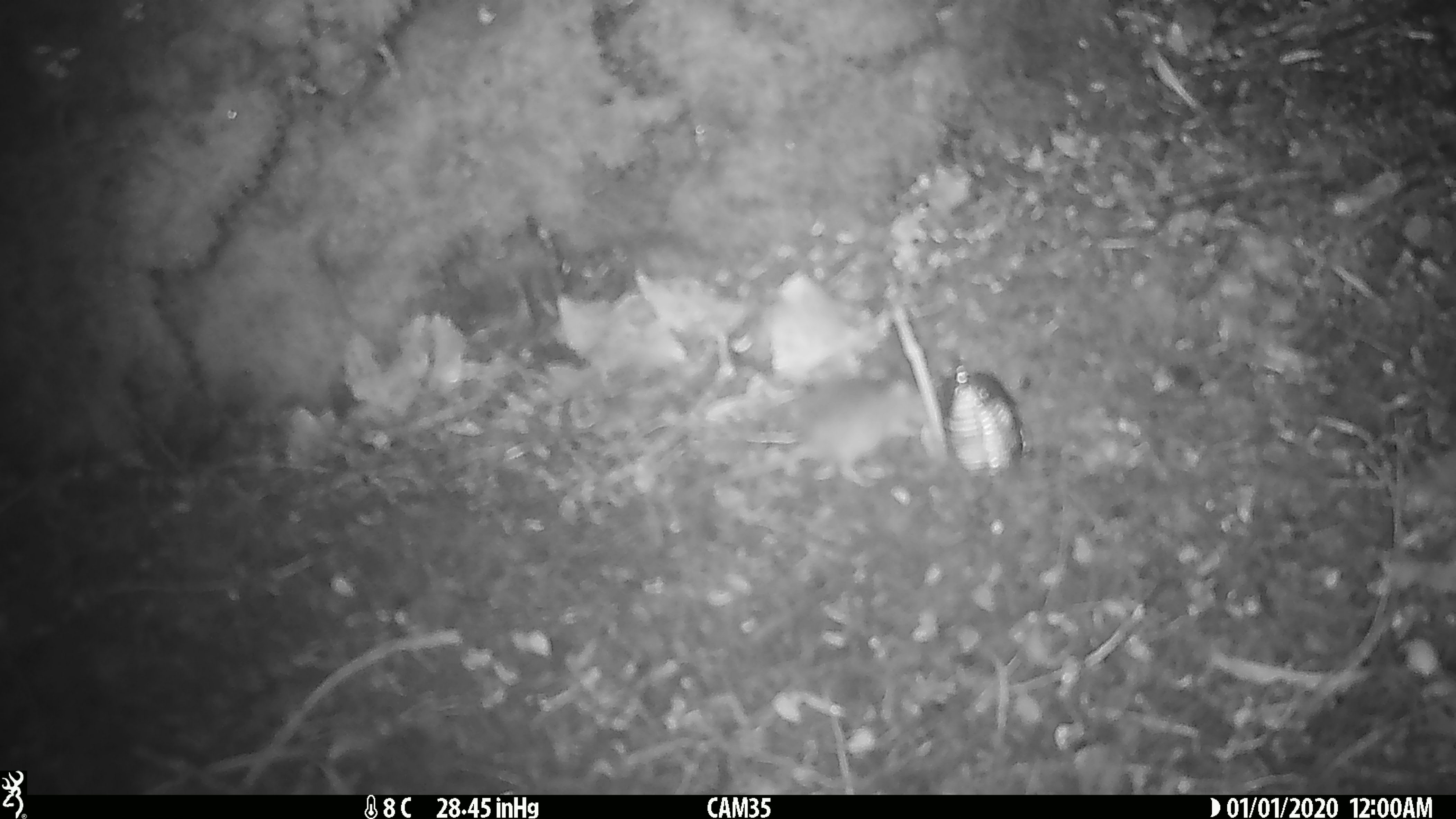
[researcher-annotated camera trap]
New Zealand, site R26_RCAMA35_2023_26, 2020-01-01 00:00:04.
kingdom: Animalia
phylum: Chordata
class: Mammalia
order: Rodentia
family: Muridae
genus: Mus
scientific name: Mus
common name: mouse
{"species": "mouse (Mus)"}